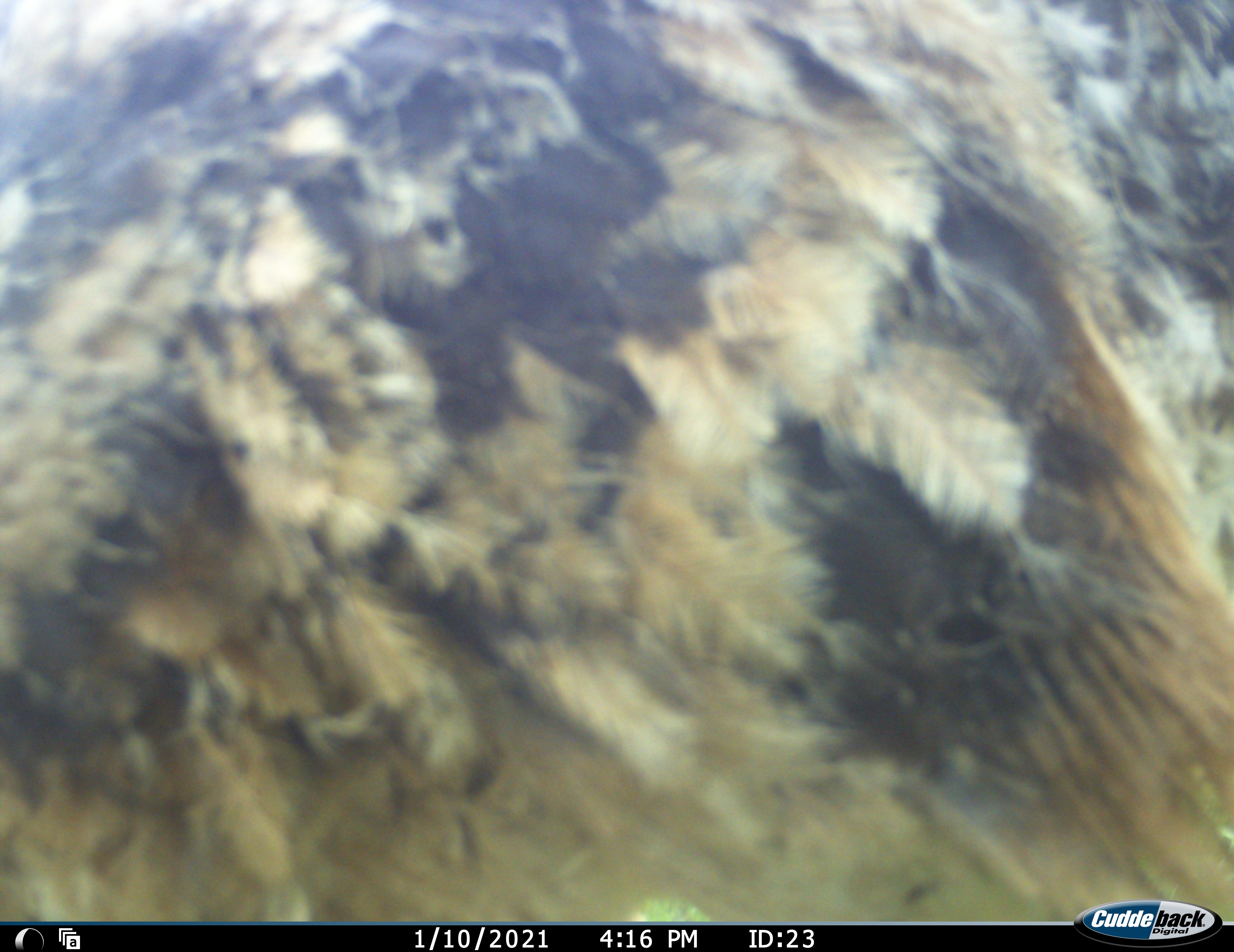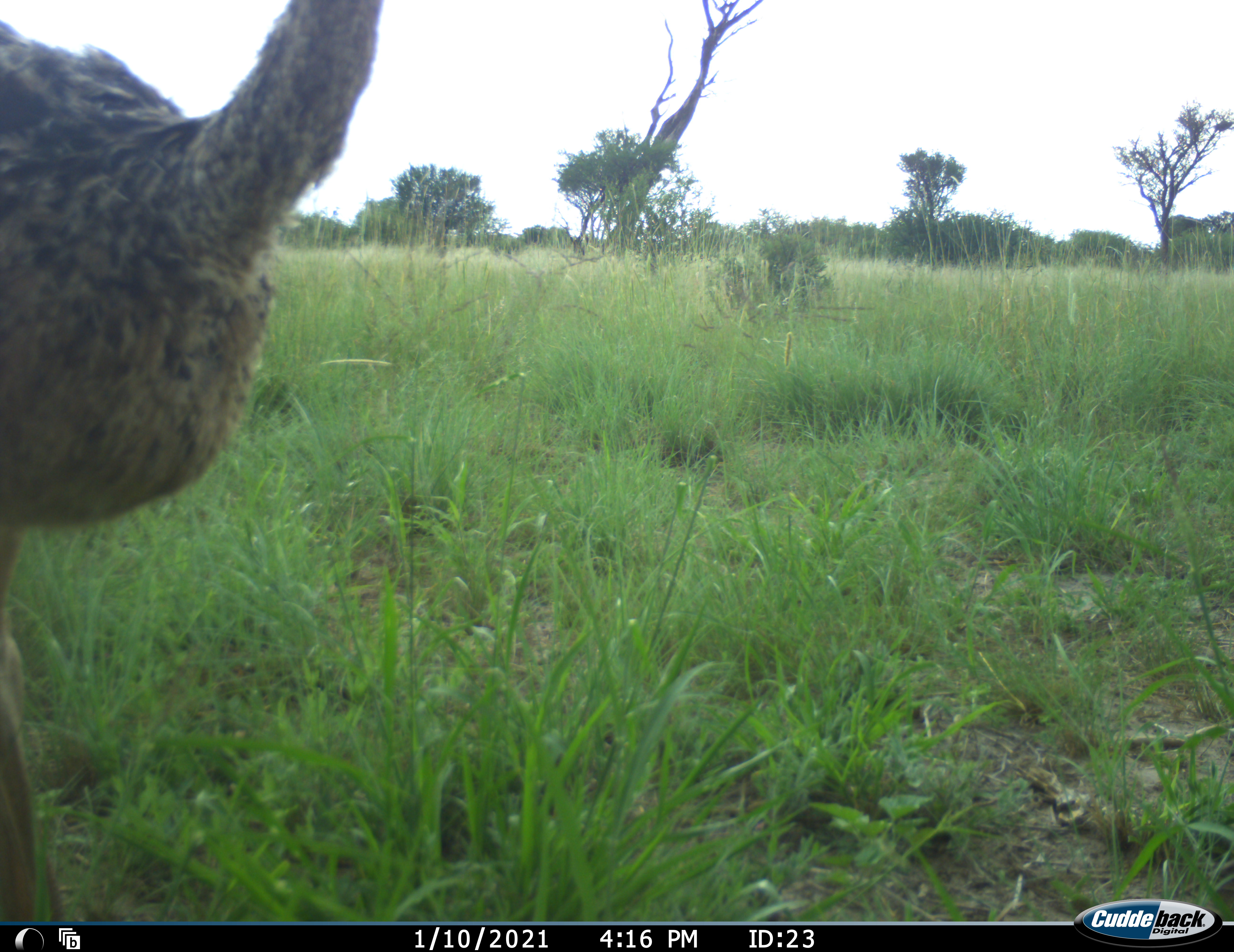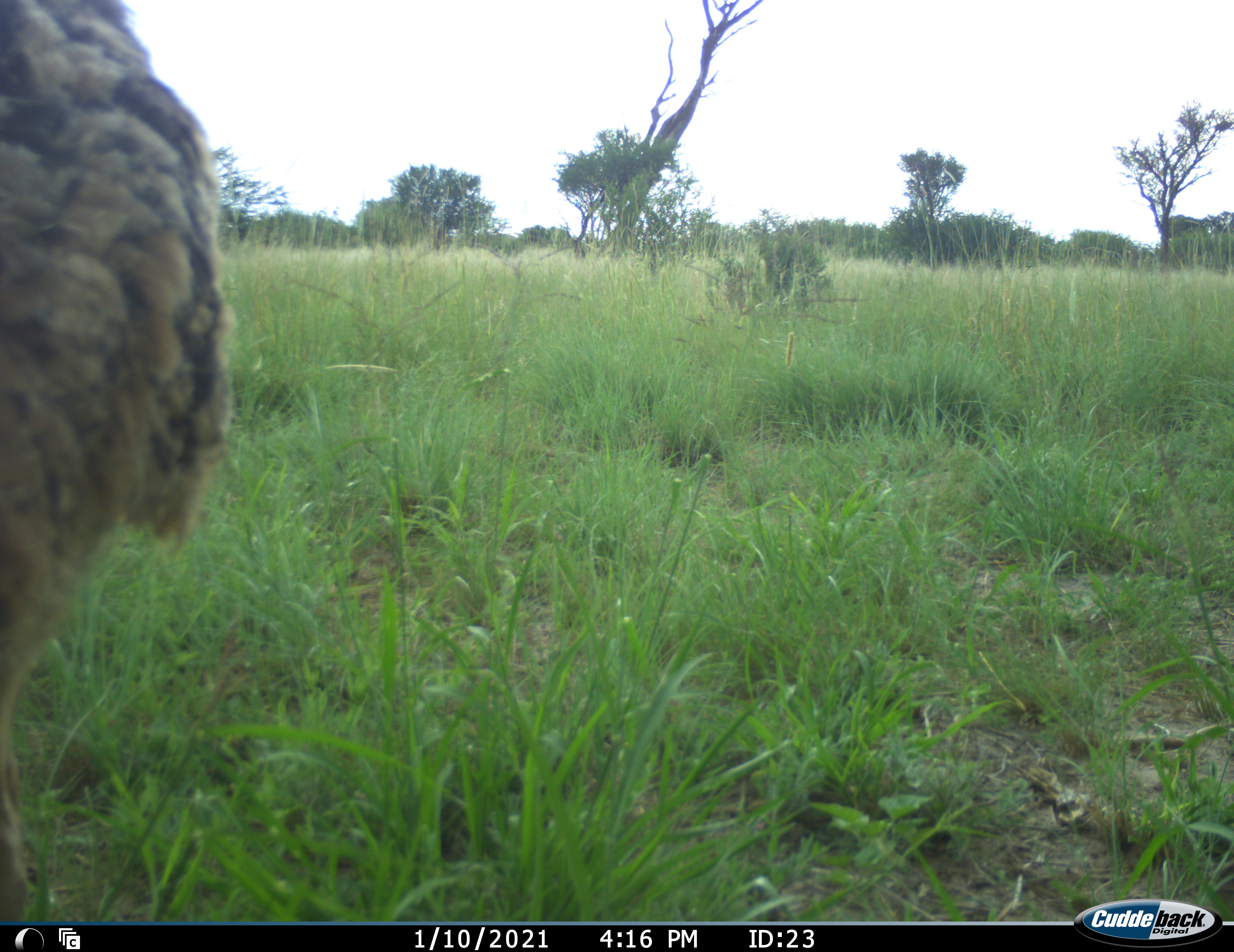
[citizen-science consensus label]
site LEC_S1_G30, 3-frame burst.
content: unidentified animal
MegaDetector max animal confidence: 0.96